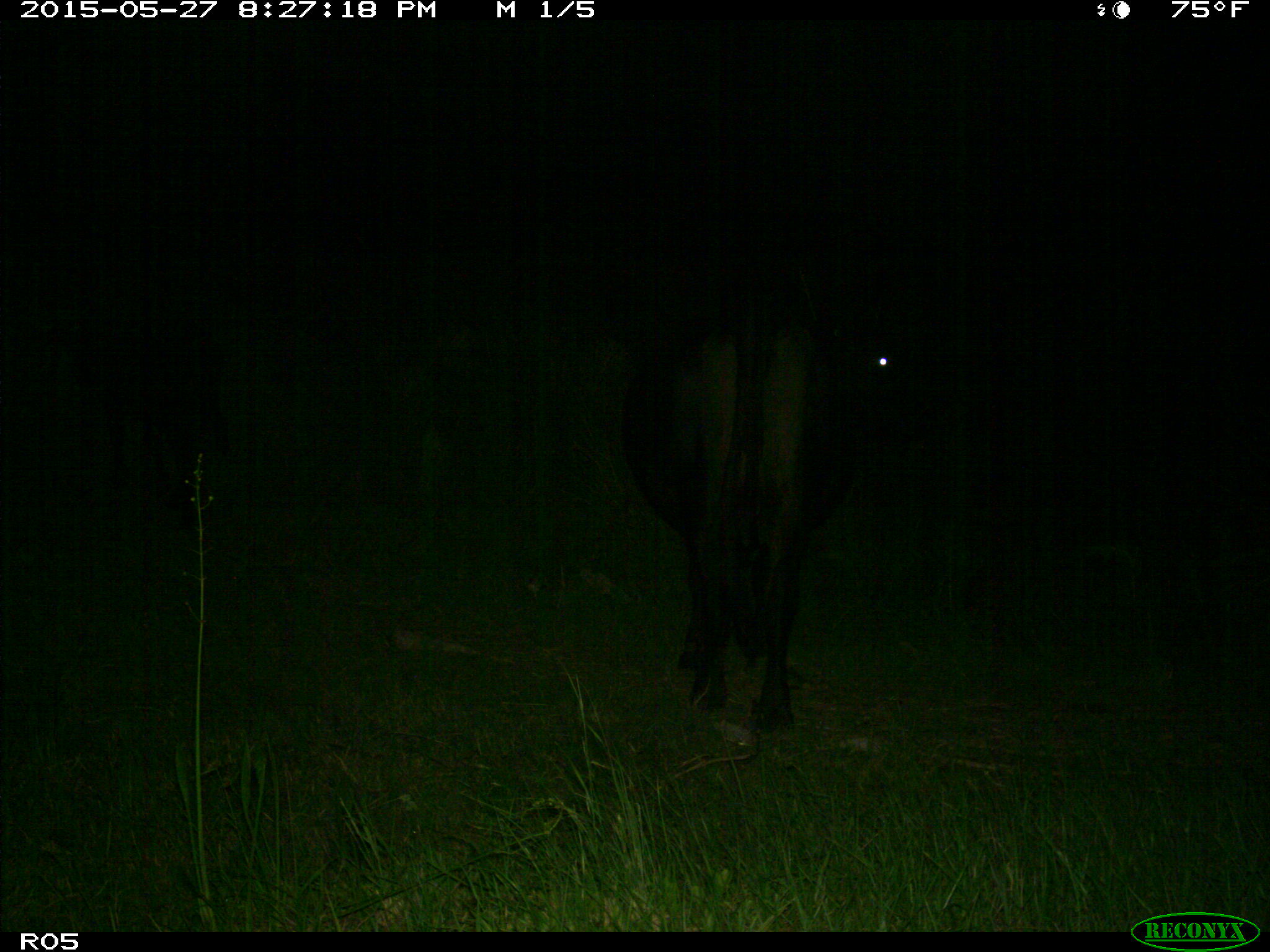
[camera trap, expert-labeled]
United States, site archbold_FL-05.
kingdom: Animalia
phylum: Chordata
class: Mammalia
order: Artiodactyla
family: Bovidae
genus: Bos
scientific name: Bos taurus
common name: domestic cow